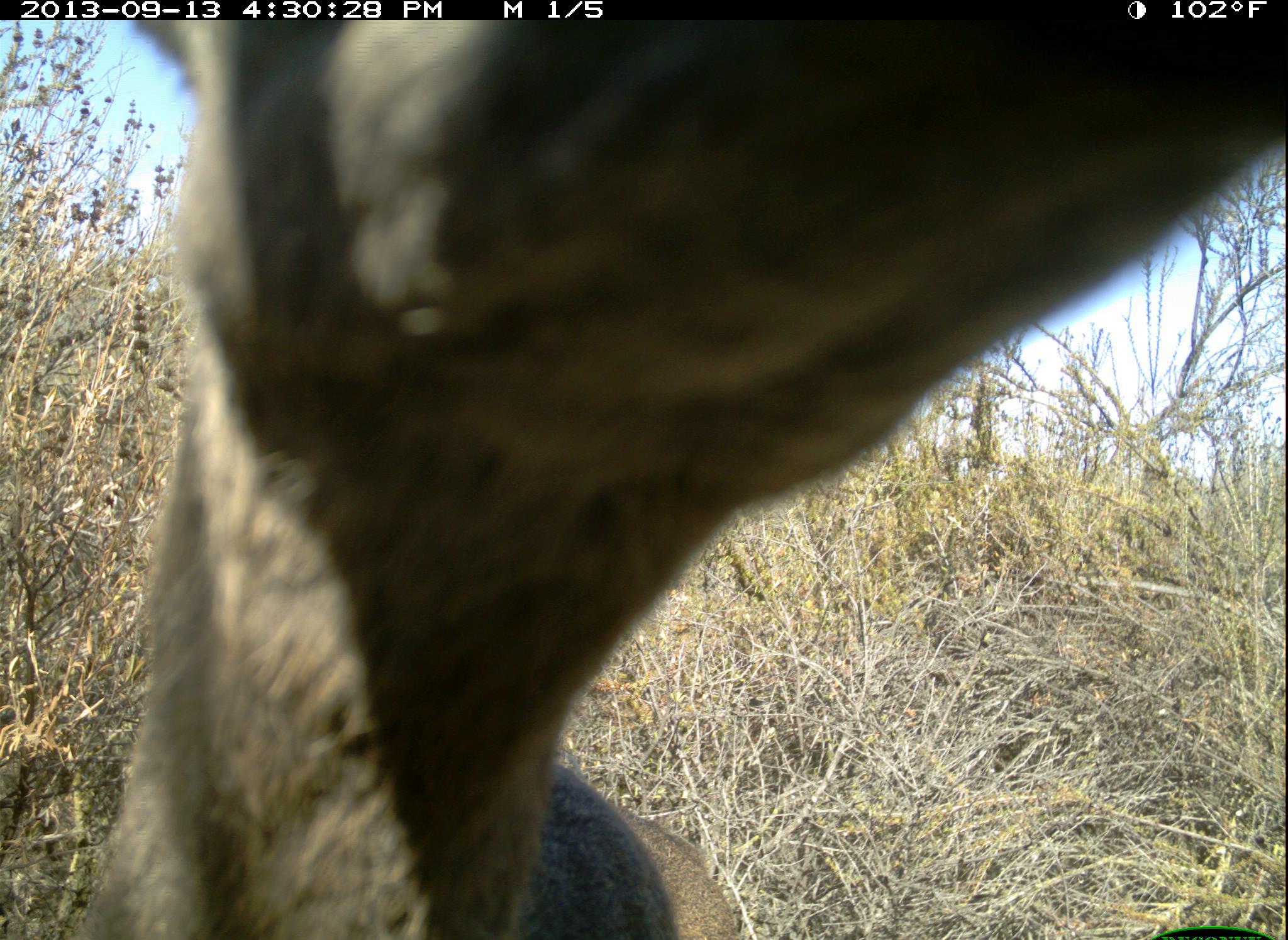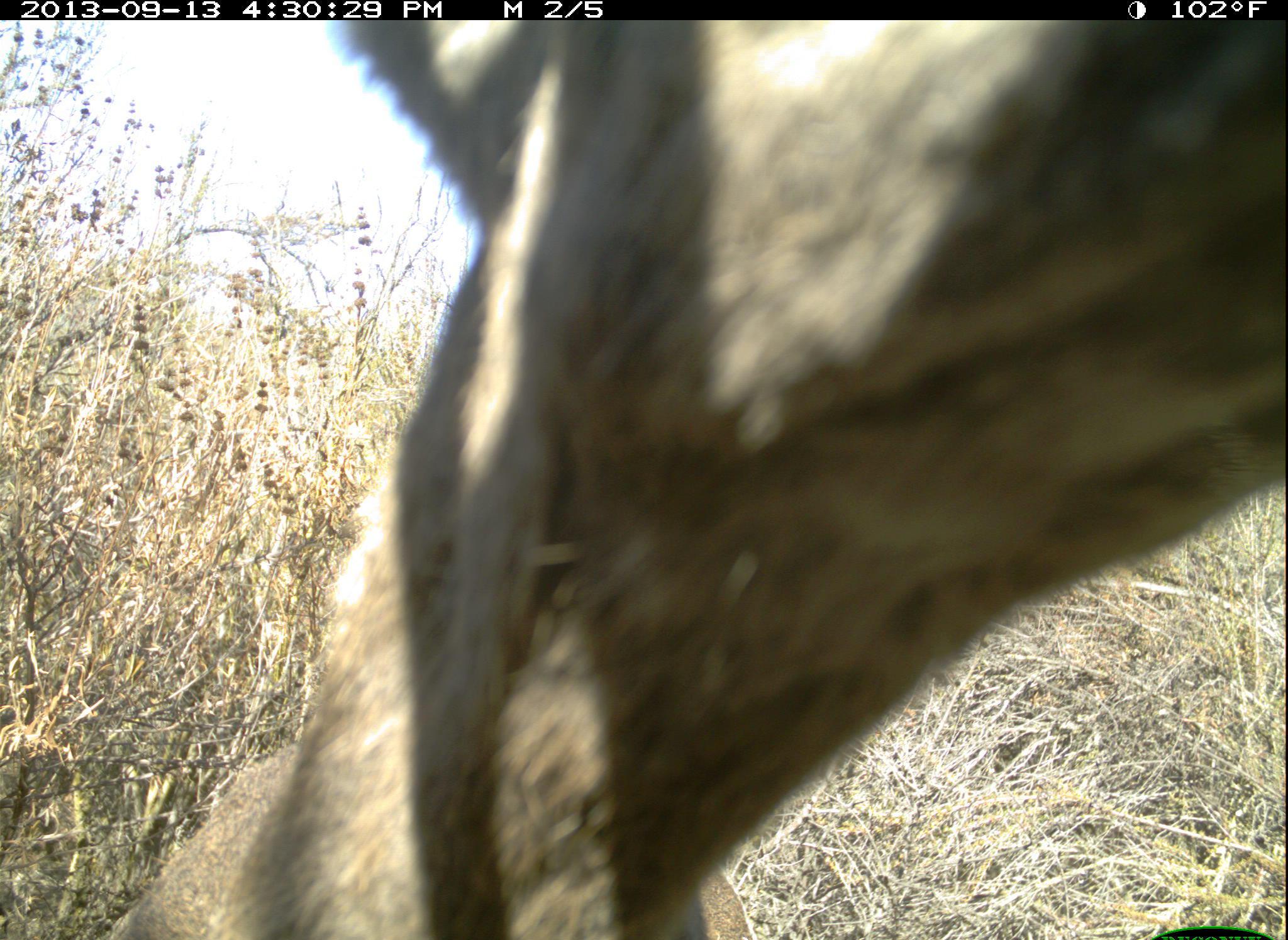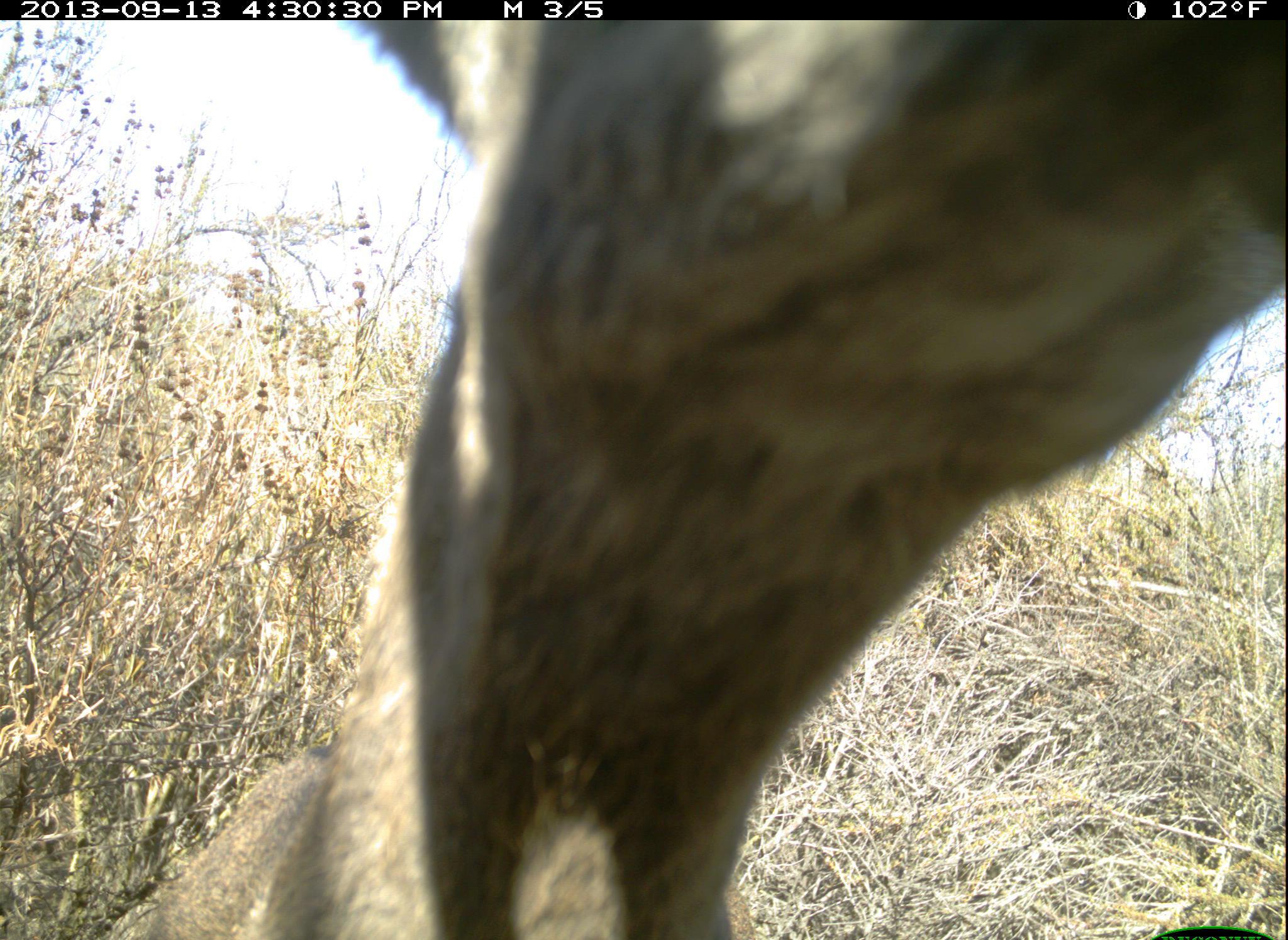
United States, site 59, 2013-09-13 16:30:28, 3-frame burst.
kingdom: Animalia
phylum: Chordata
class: Mammalia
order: Artiodactyla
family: Cervidae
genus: Odocoileus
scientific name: Odocoileus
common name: deer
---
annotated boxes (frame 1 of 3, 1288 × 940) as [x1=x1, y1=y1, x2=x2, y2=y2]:
deer: [x1=77, y1=18, x2=1287, y2=940]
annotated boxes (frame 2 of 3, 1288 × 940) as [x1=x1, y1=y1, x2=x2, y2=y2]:
deer: [x1=102, y1=16, x2=1288, y2=940]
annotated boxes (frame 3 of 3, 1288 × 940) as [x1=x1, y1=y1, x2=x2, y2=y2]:
deer: [x1=102, y1=16, x2=1288, y2=940]